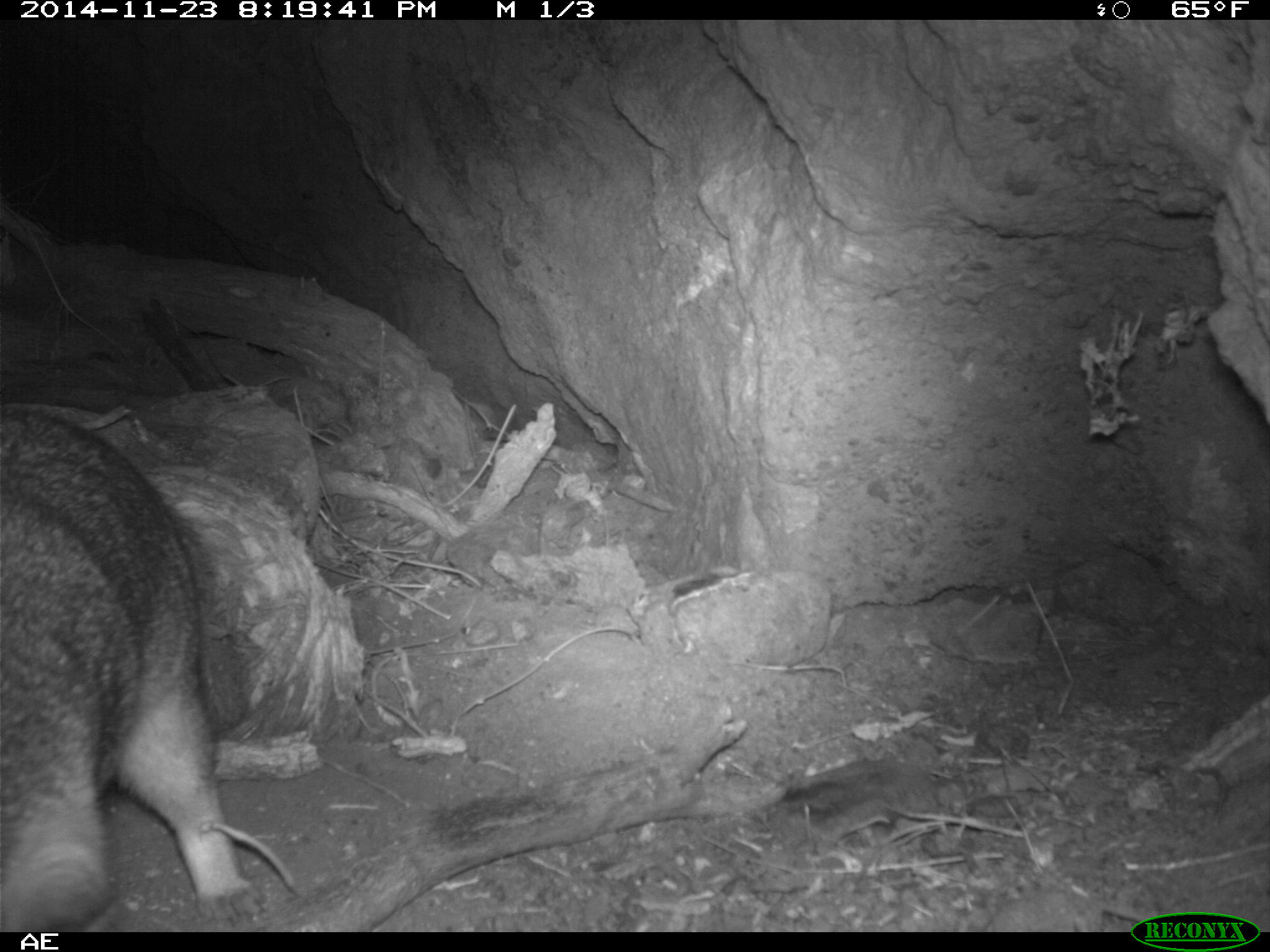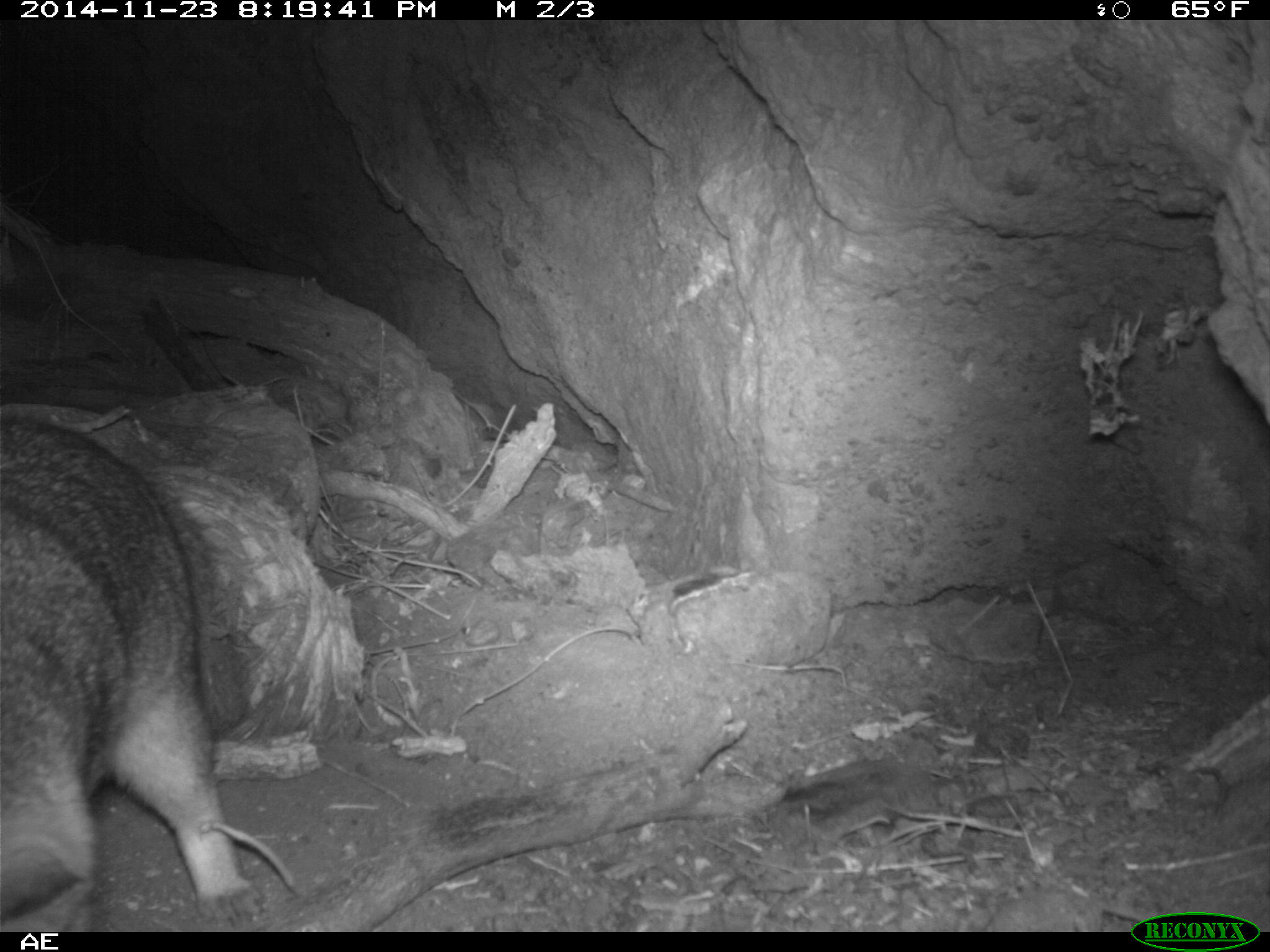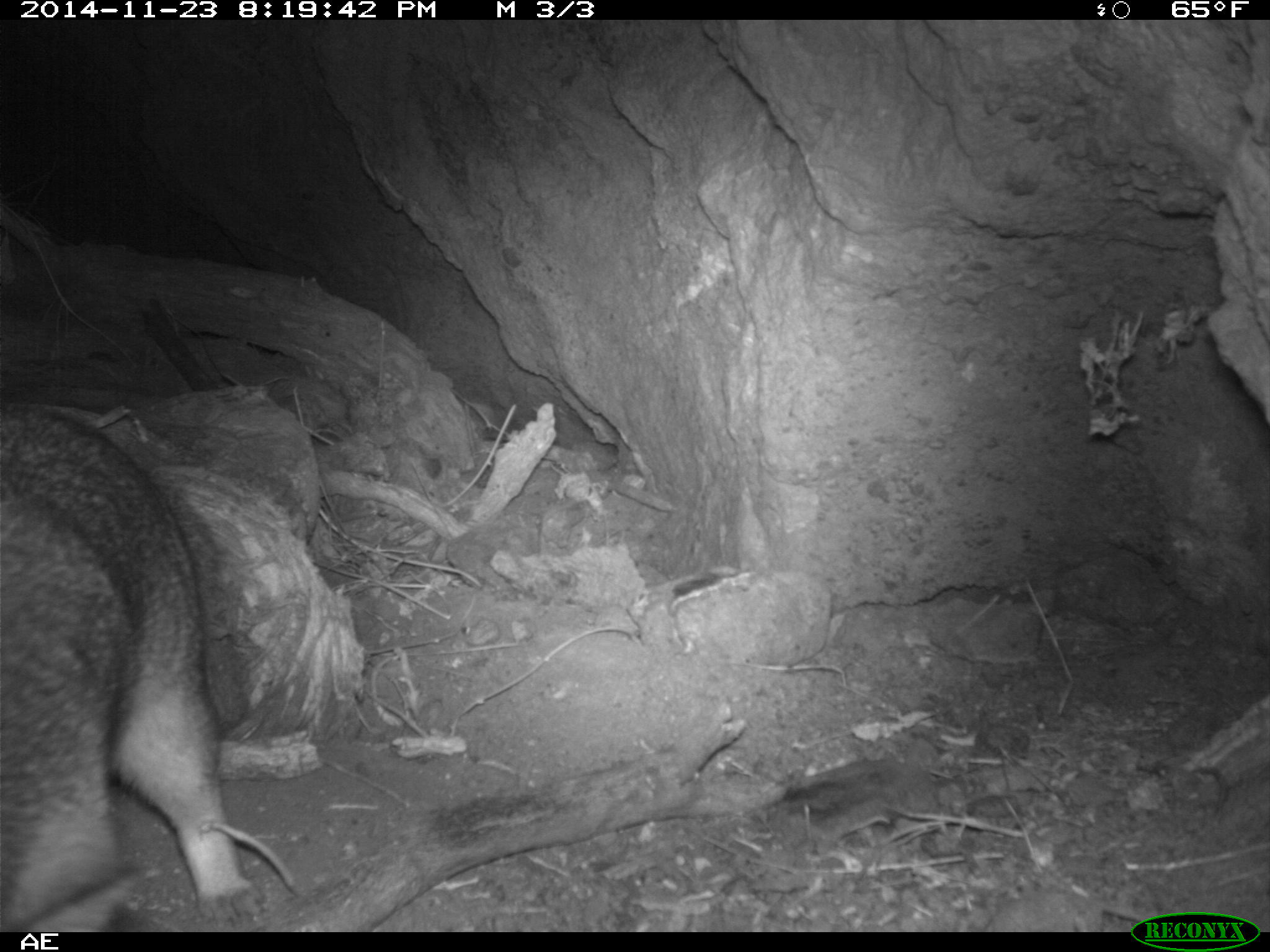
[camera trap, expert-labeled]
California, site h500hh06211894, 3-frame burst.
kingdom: Animalia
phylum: Chordata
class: Mammalia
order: Carnivora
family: Canidae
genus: Urocyon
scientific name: Urocyon littoralis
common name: island fox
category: fox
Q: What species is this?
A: Fox (island fox) (Urocyon littoralis).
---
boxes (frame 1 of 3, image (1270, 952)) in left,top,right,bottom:
fox: 0,405,269,930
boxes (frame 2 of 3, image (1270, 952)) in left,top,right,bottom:
fox: 0,417,264,932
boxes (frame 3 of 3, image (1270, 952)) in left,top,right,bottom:
fox: 0,400,264,930